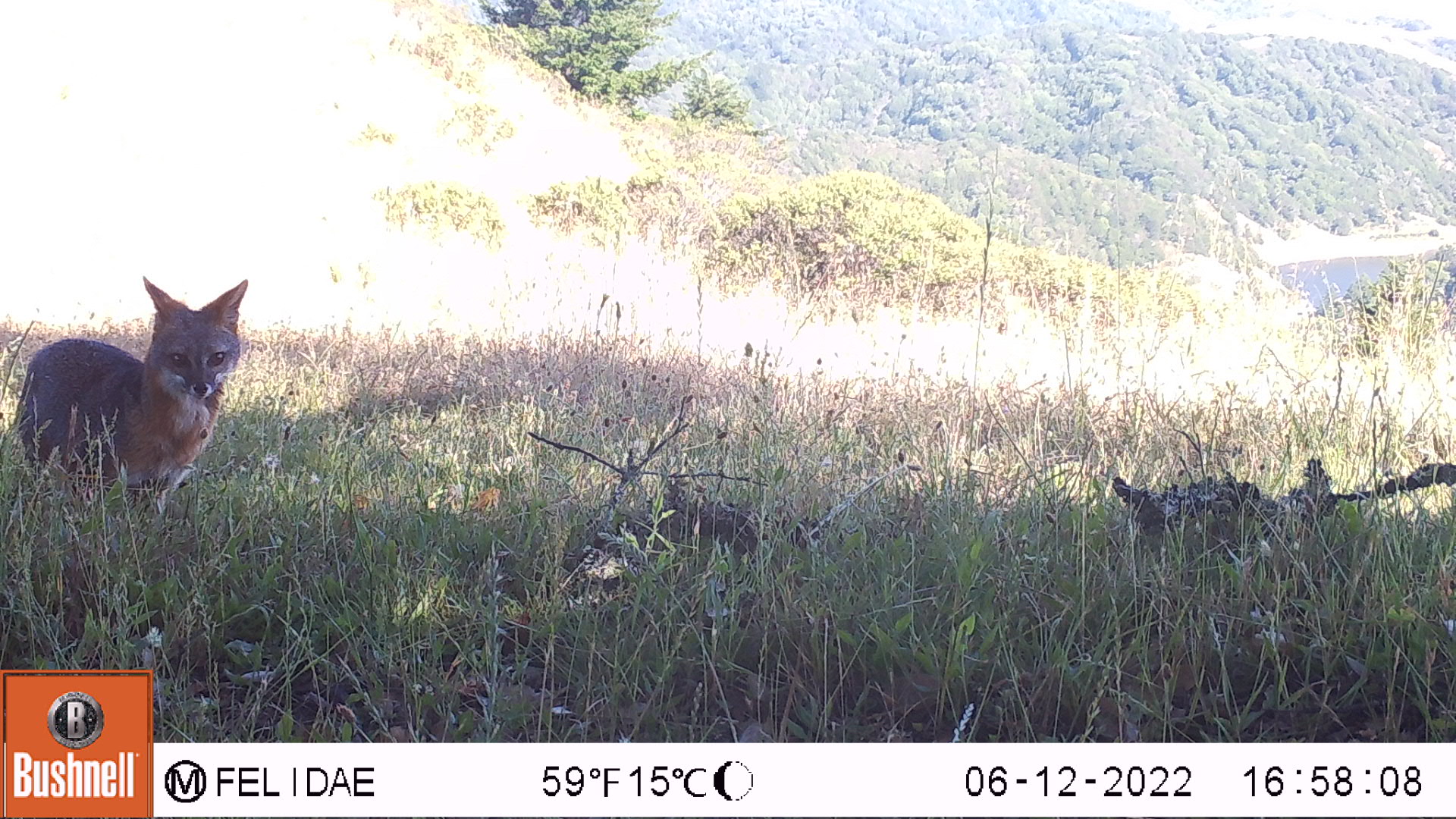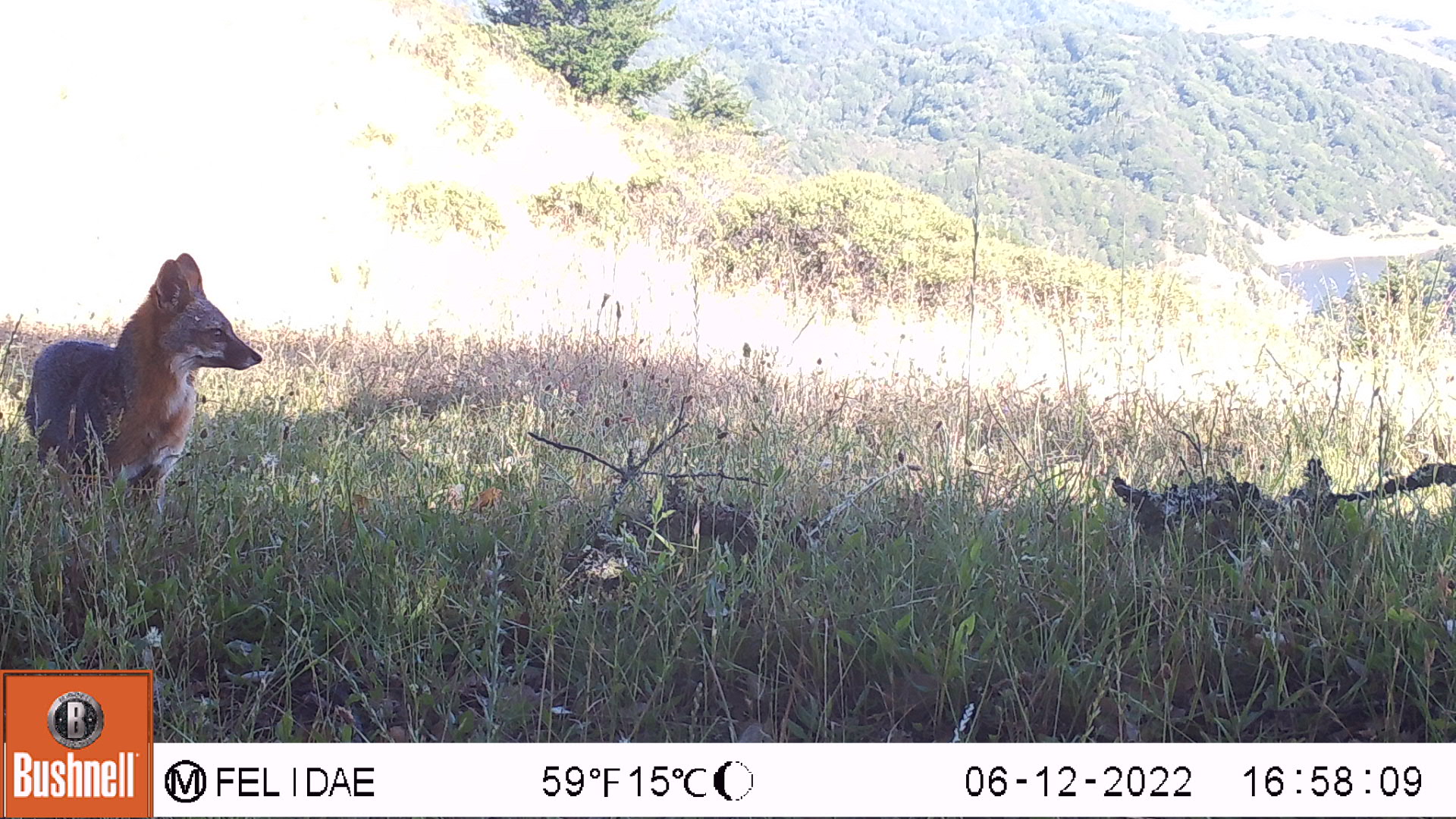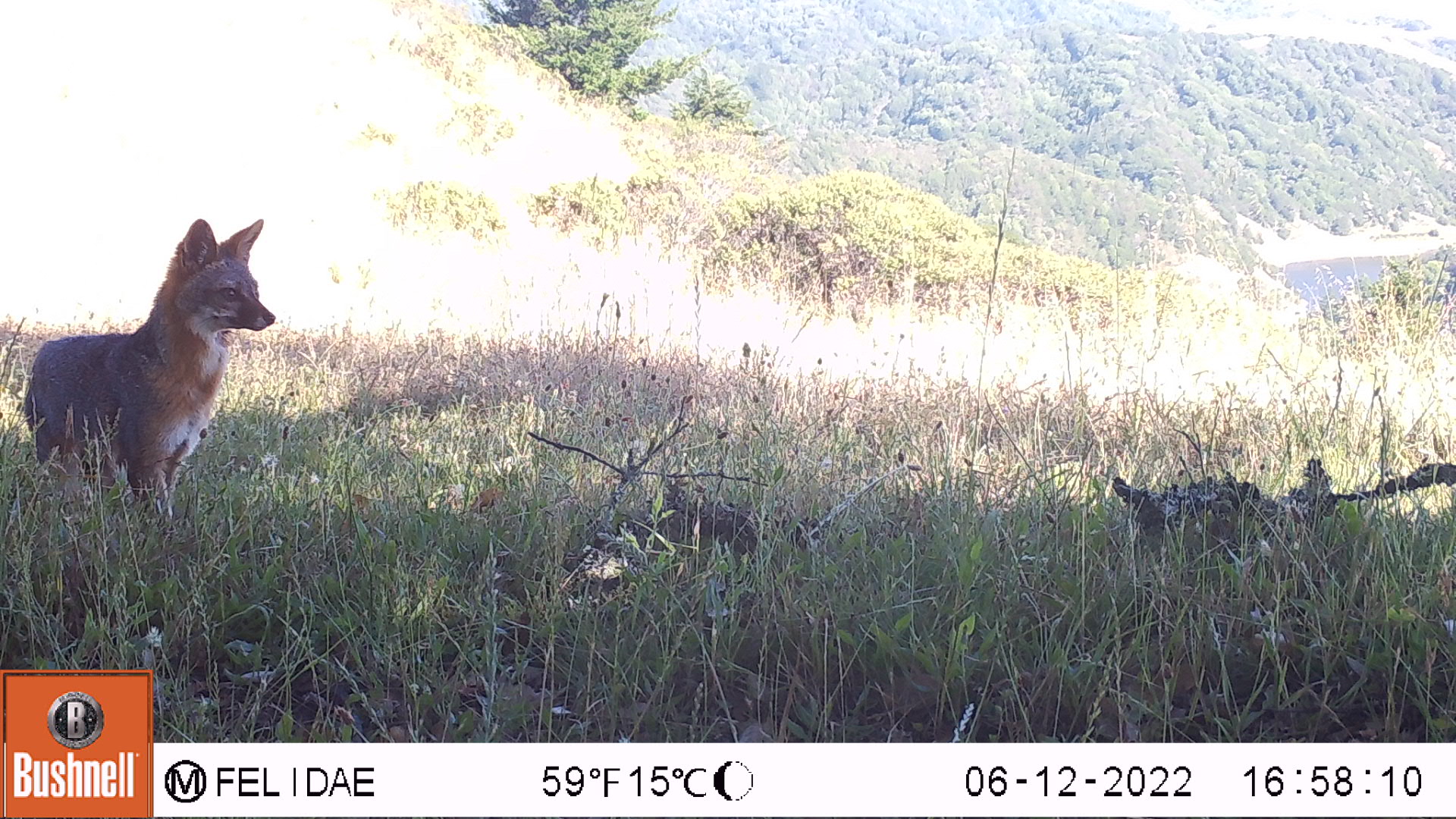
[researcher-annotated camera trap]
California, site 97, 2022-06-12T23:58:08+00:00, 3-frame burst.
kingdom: Animalia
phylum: Chordata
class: Mammalia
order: Carnivora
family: Canidae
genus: Urocyon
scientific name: Urocyon cinereoargenteus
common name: gray fox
Gray fox (Urocyon cinereoargenteus).